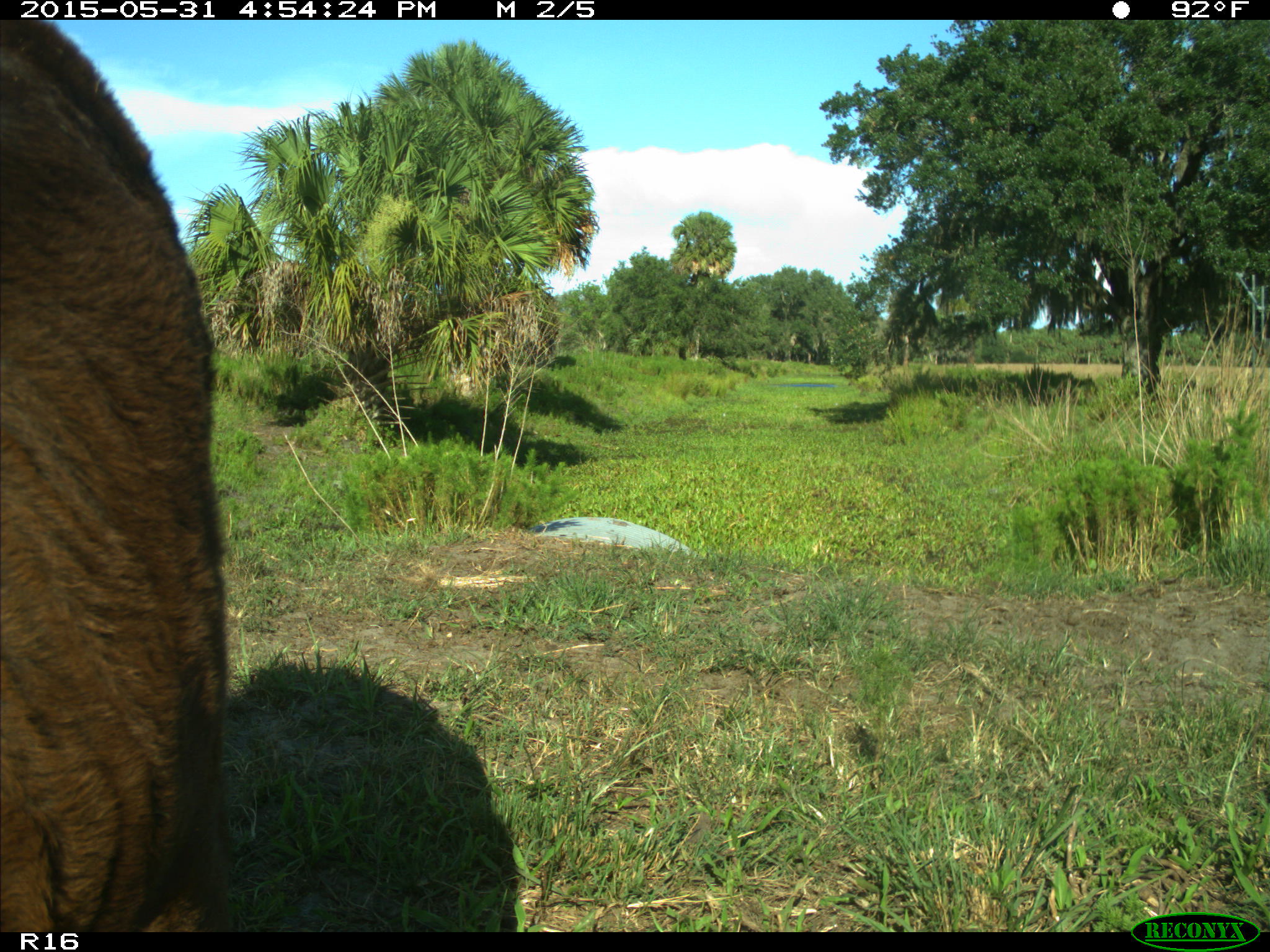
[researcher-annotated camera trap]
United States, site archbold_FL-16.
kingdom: Animalia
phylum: Chordata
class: Mammalia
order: Artiodactyla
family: Bovidae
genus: Bos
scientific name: Bos taurus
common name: domestic cow